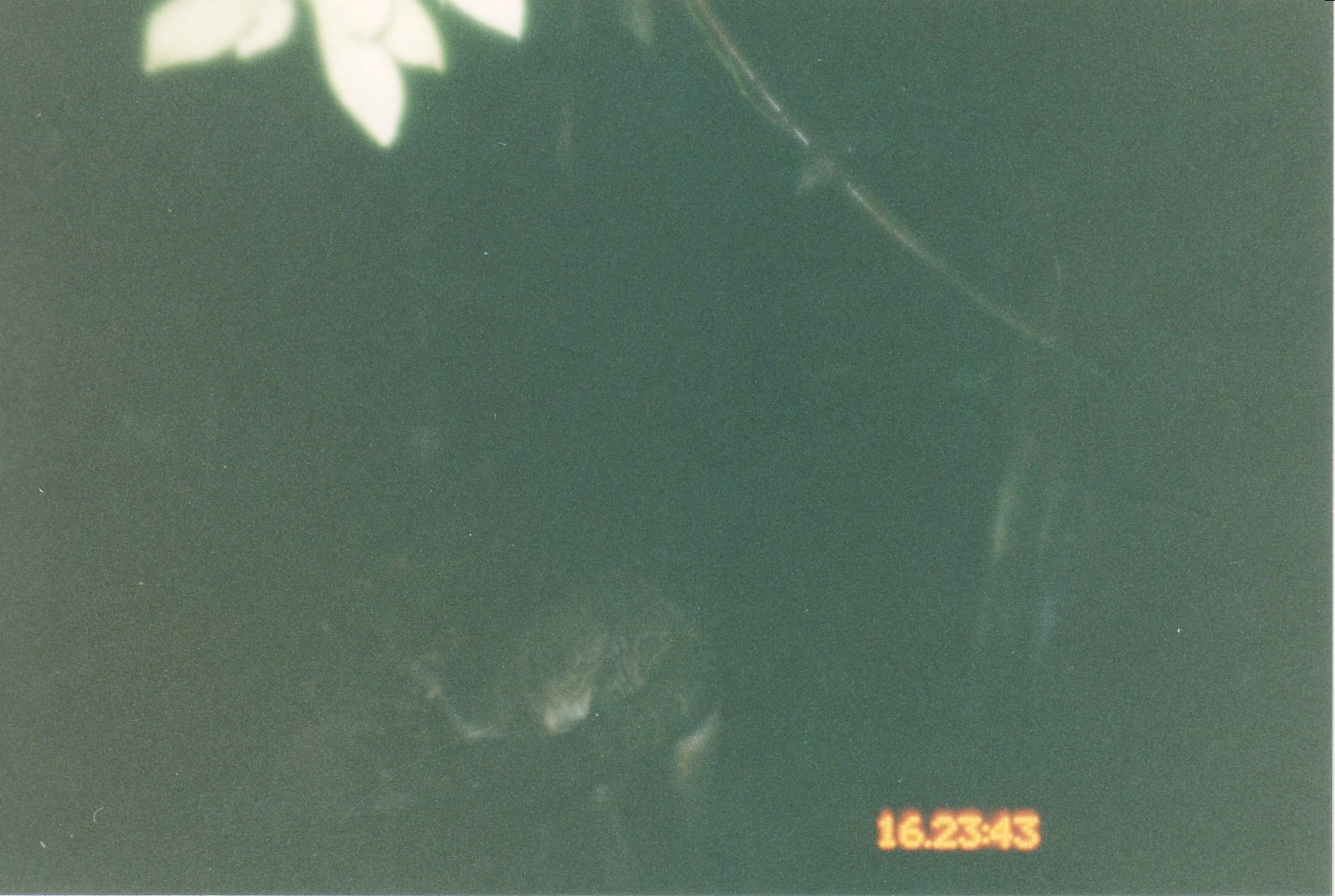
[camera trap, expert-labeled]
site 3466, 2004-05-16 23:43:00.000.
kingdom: Animalia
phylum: Chordata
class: Mammalia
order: Carnivora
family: Viverridae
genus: Paguma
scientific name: Paguma larvata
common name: masked palm civet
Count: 1.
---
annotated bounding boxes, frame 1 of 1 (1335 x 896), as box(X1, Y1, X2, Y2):
paguma larvata: box(507, 556, 716, 804)